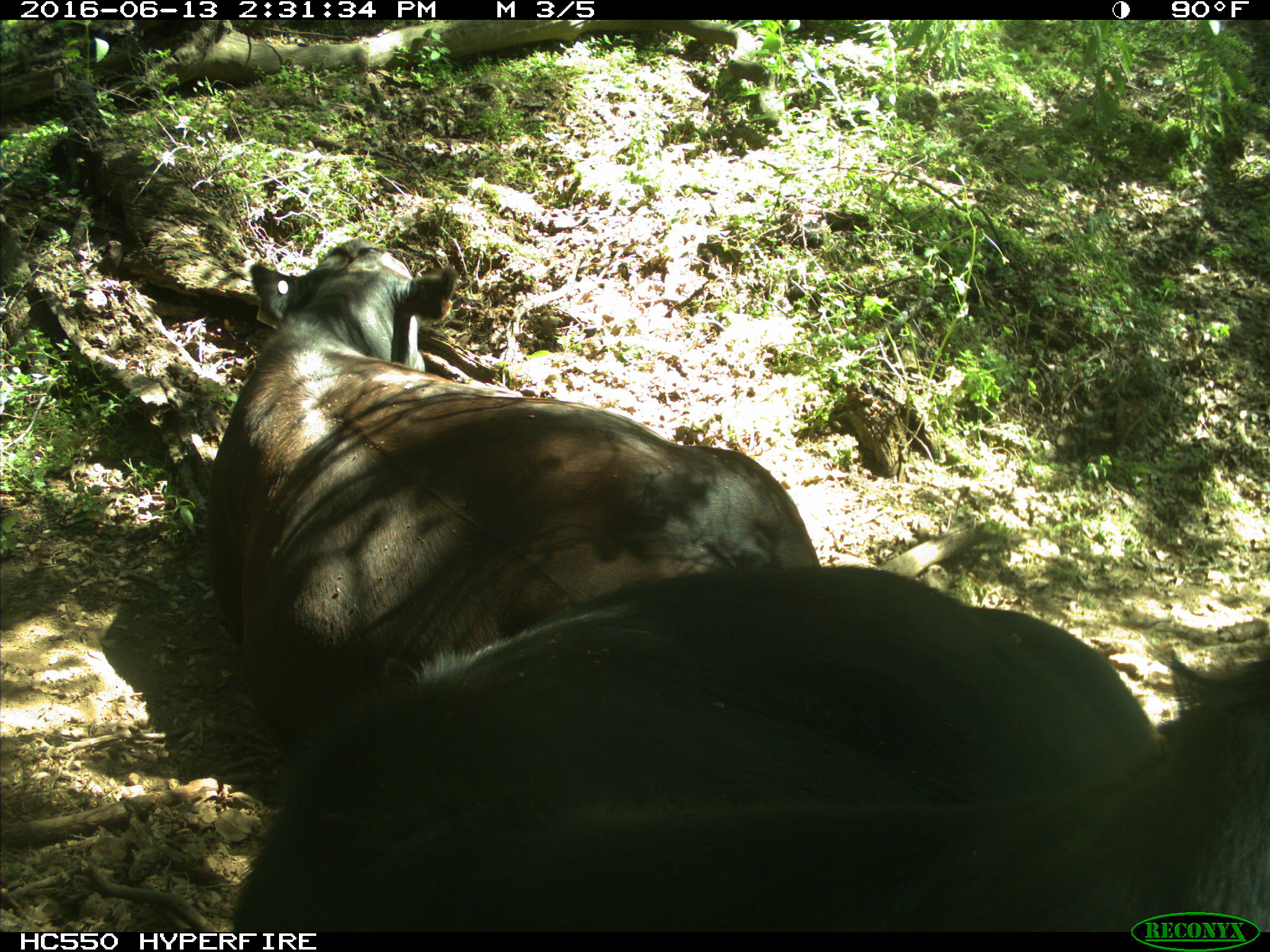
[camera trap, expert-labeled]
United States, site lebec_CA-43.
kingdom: Animalia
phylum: Chordata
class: Mammalia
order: Artiodactyla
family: Bovidae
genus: Bos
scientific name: Bos taurus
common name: domestic cow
Bos taurus (domestic cow).